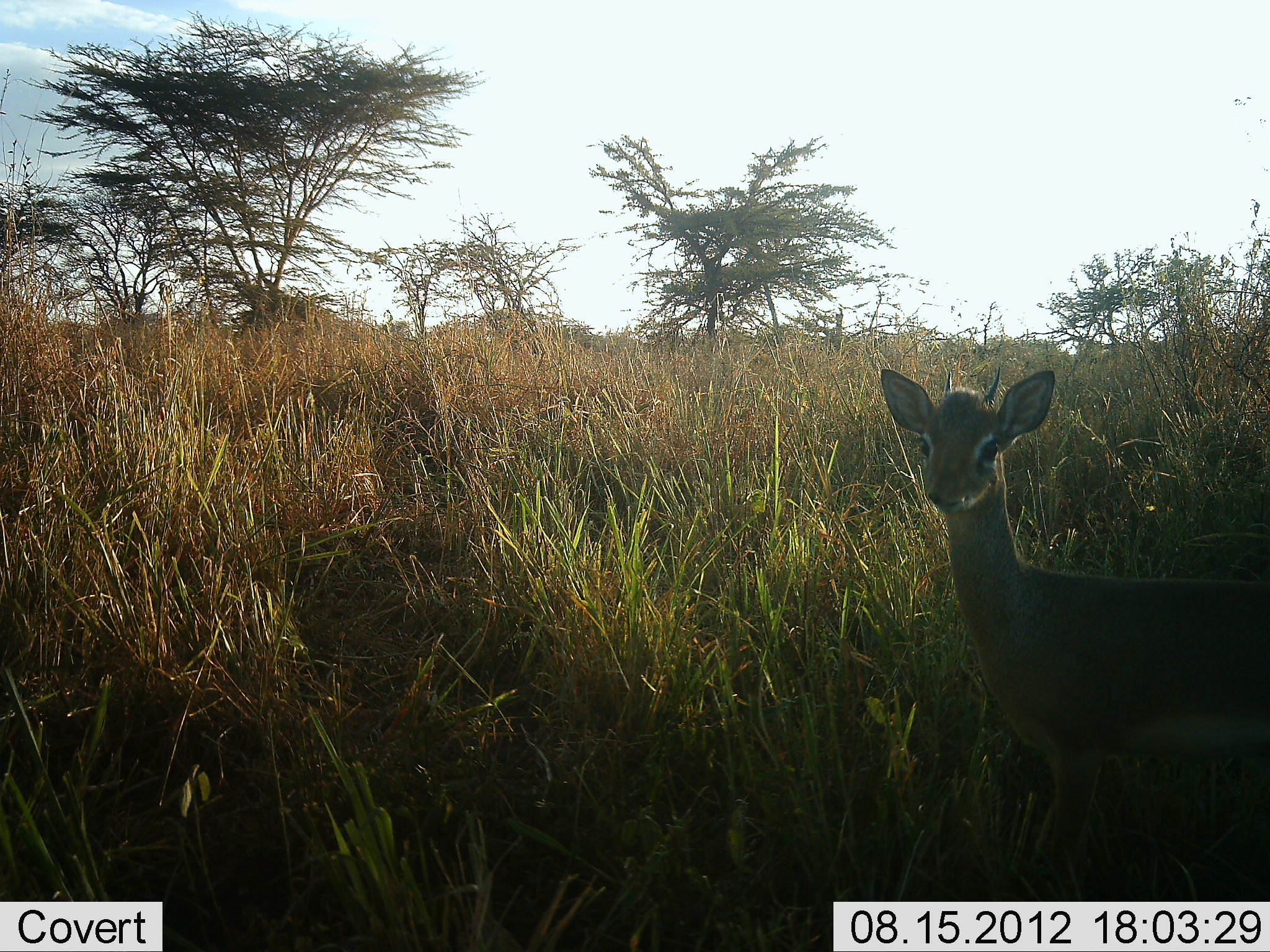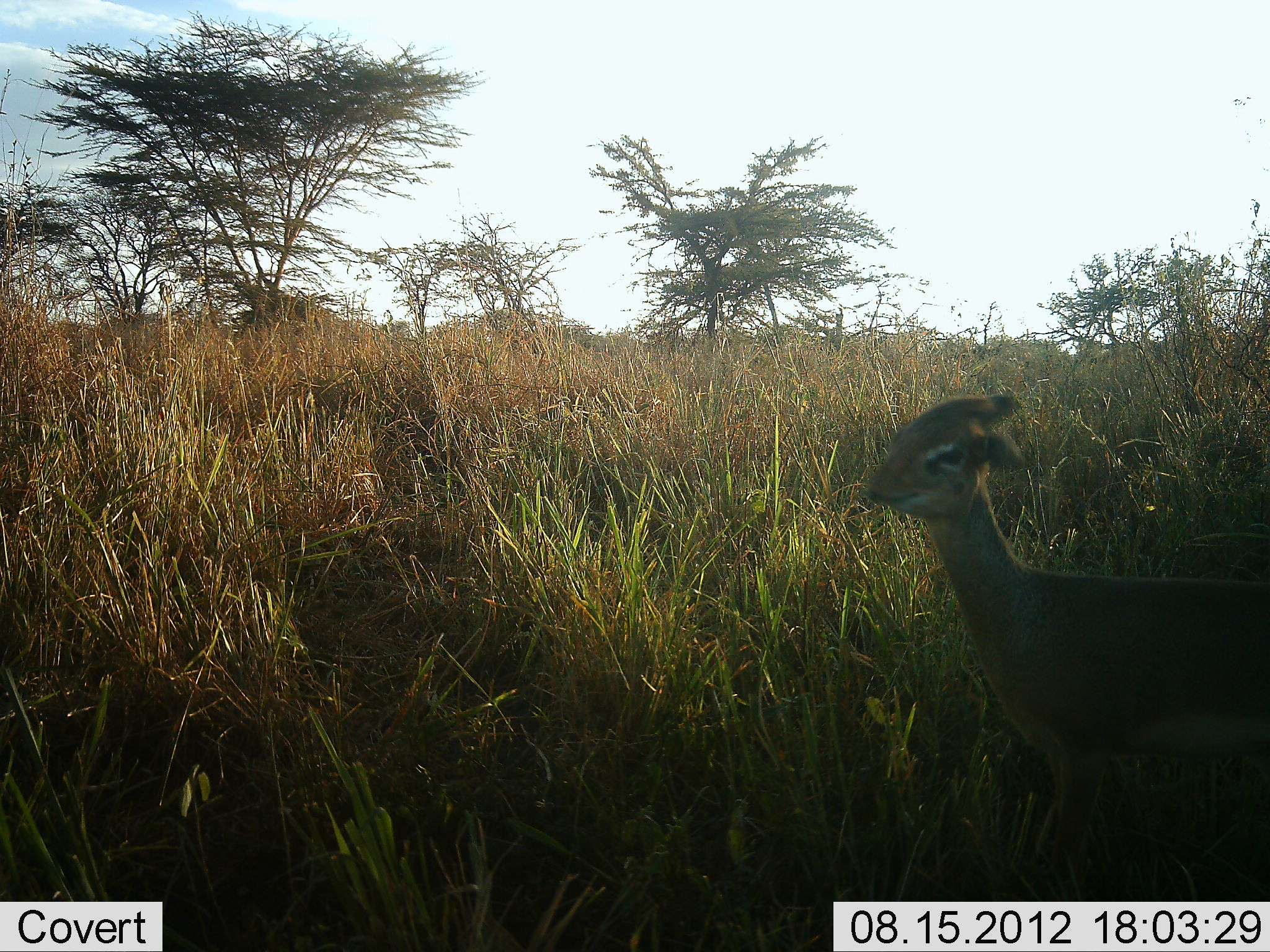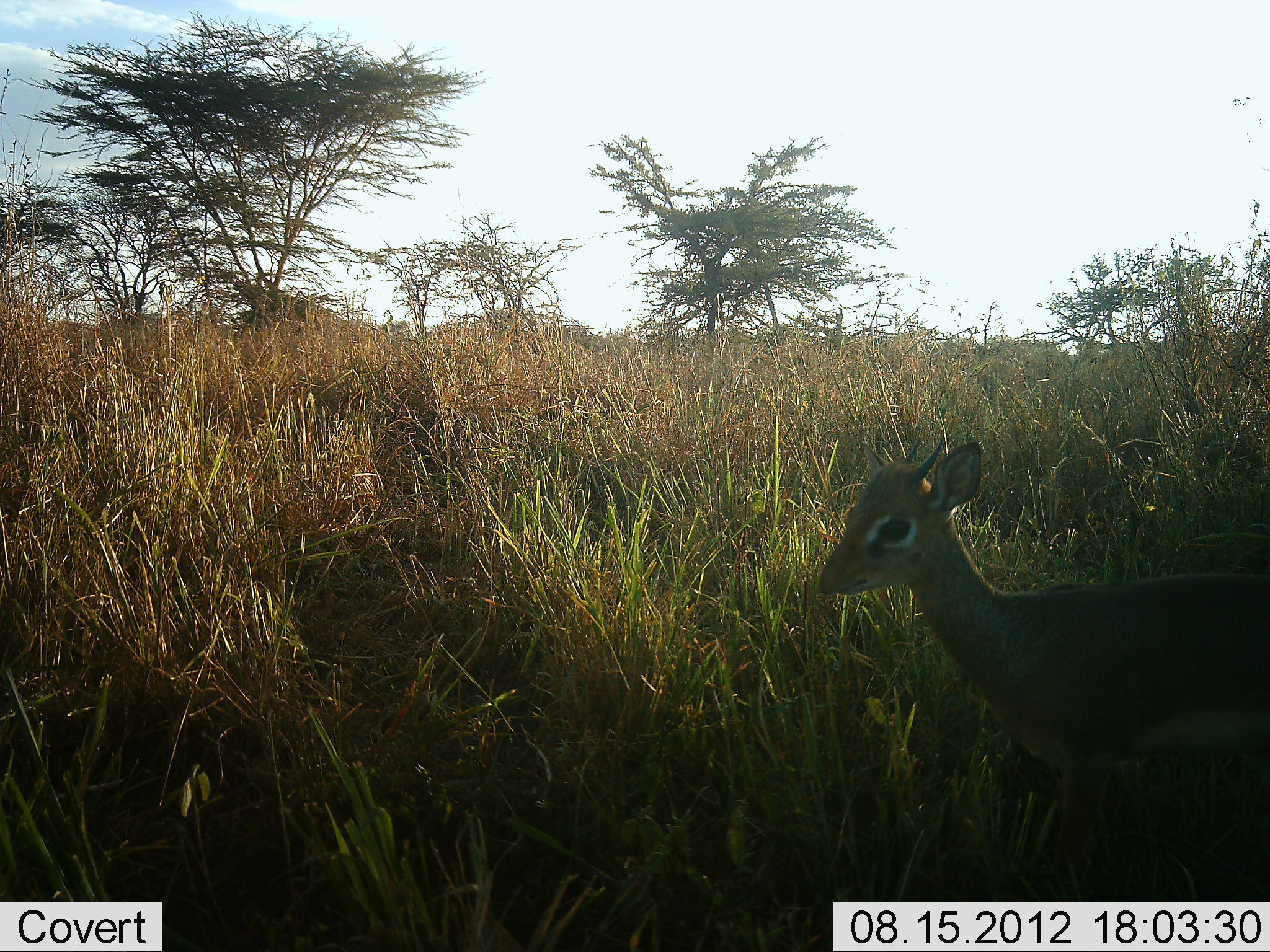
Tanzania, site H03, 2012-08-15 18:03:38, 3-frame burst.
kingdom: Animalia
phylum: Chordata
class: Mammalia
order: Artiodactyla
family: Bovidae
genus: Madoqua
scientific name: Madoqua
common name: dikdik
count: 1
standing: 90%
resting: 0%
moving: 10%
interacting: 0%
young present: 0%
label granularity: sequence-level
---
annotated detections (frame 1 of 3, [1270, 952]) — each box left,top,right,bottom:
animal: 878,365,1270,902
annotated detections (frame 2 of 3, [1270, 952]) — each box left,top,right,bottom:
animal: 866,392,1270,901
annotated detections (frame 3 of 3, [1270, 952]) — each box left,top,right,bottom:
animal: 815,428,1270,901